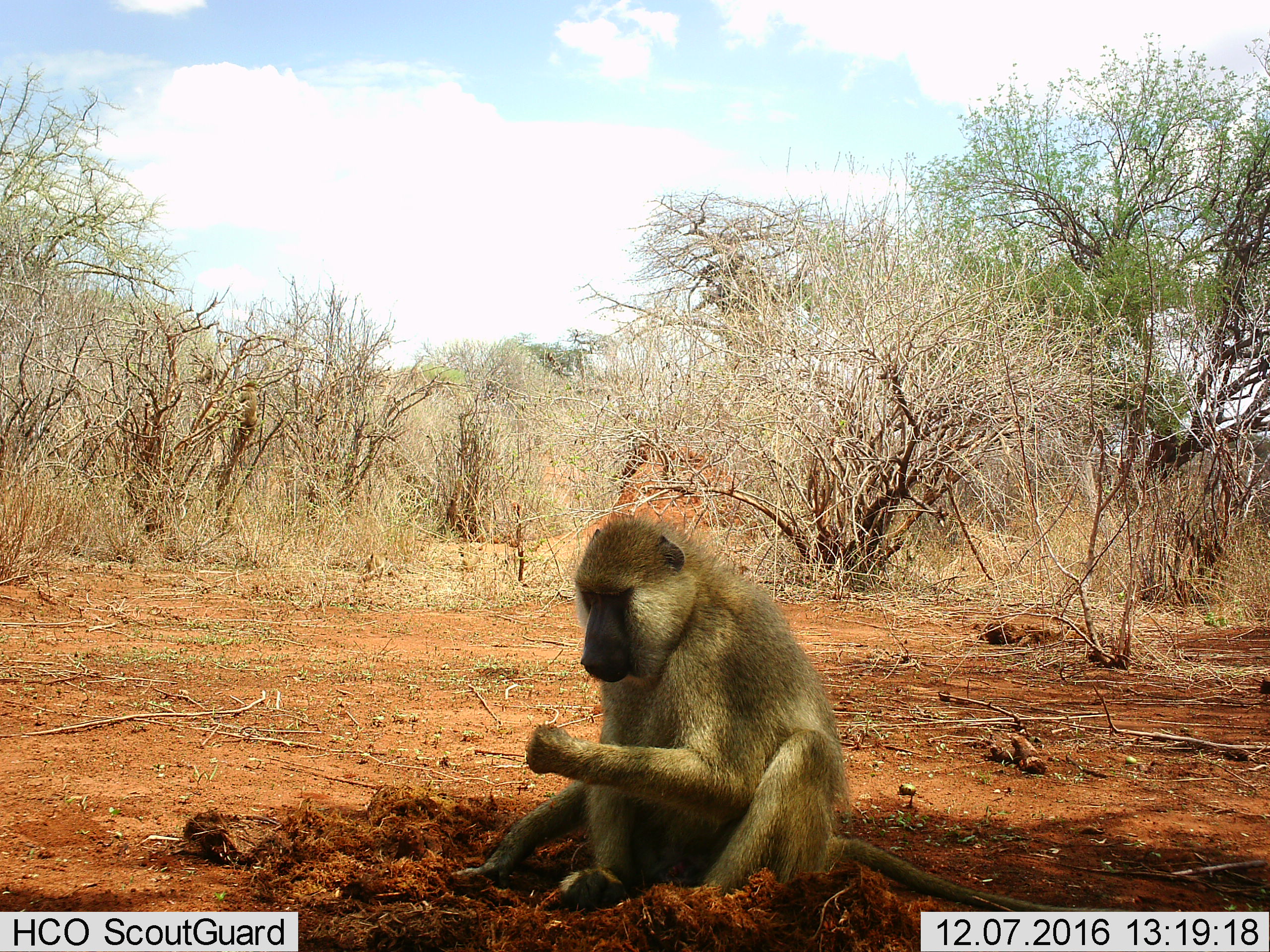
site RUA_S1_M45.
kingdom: Animalia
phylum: Chordata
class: Mammalia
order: Primates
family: Cercopithecidae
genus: Papio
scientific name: Papio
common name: baboon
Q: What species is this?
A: Baboon (Papio).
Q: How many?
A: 1.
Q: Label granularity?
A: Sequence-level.